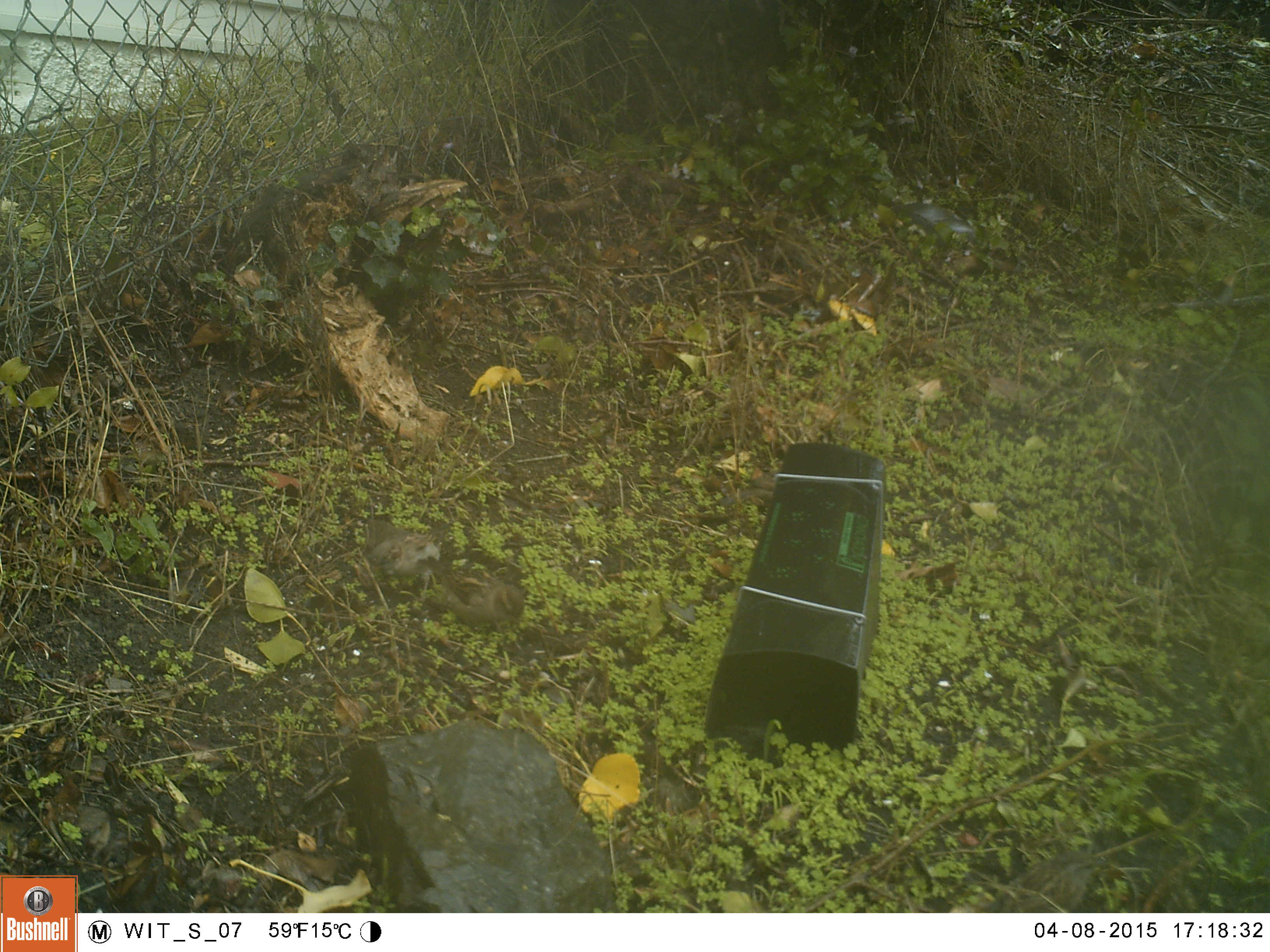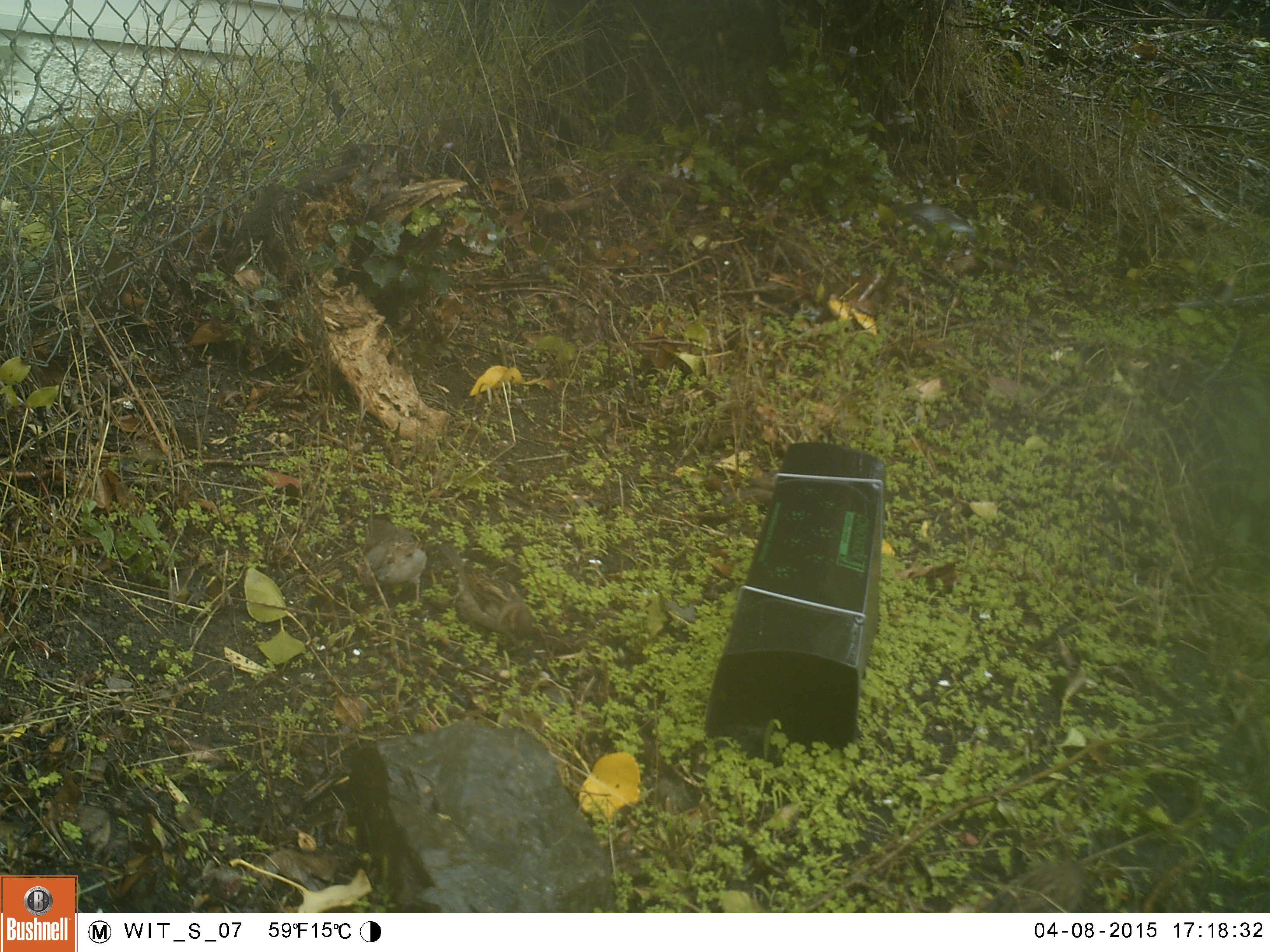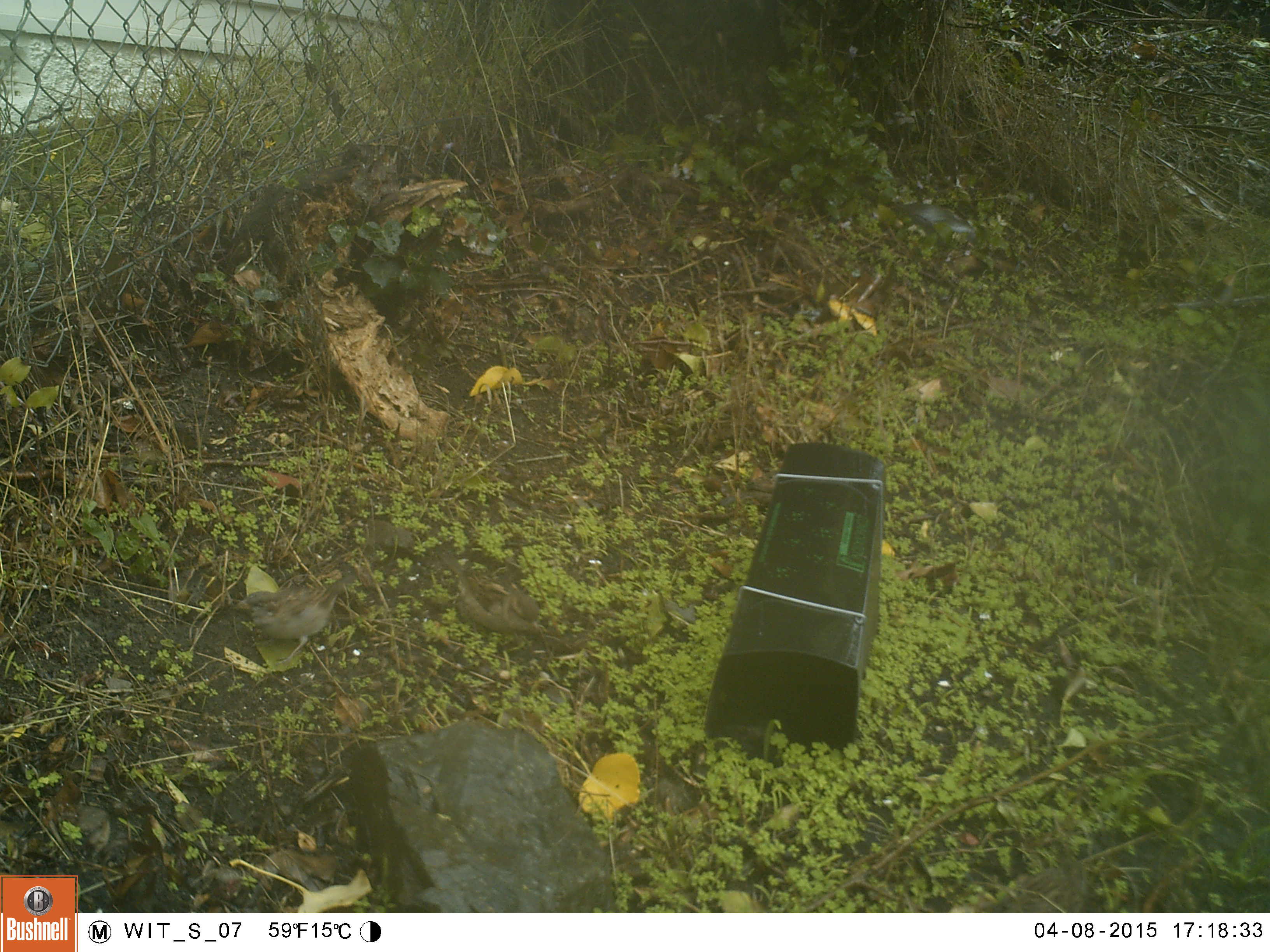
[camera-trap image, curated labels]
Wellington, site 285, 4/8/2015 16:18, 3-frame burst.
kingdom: Animalia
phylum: Chordata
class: Aves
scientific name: Aves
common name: bird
Bird (Aves).